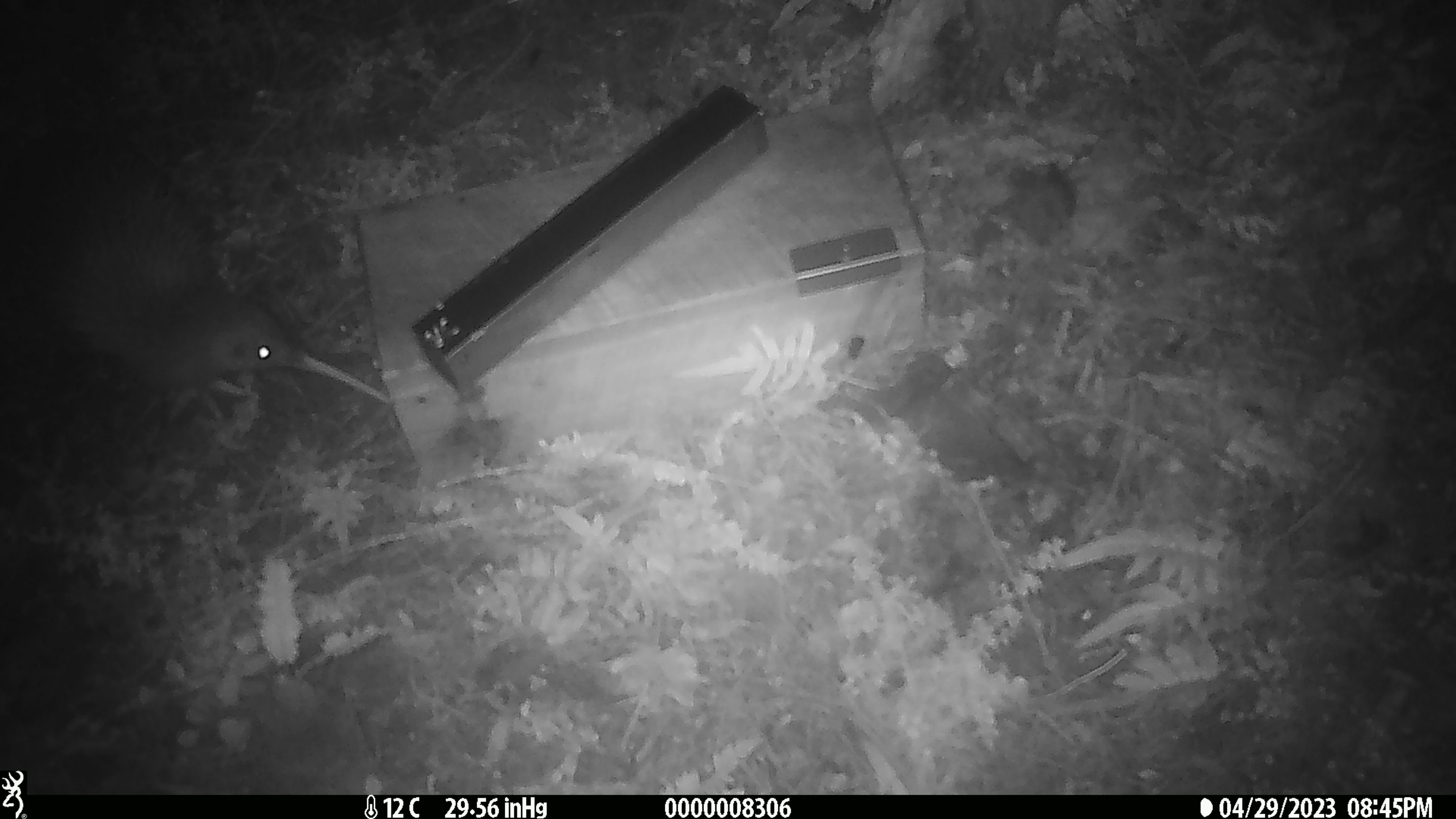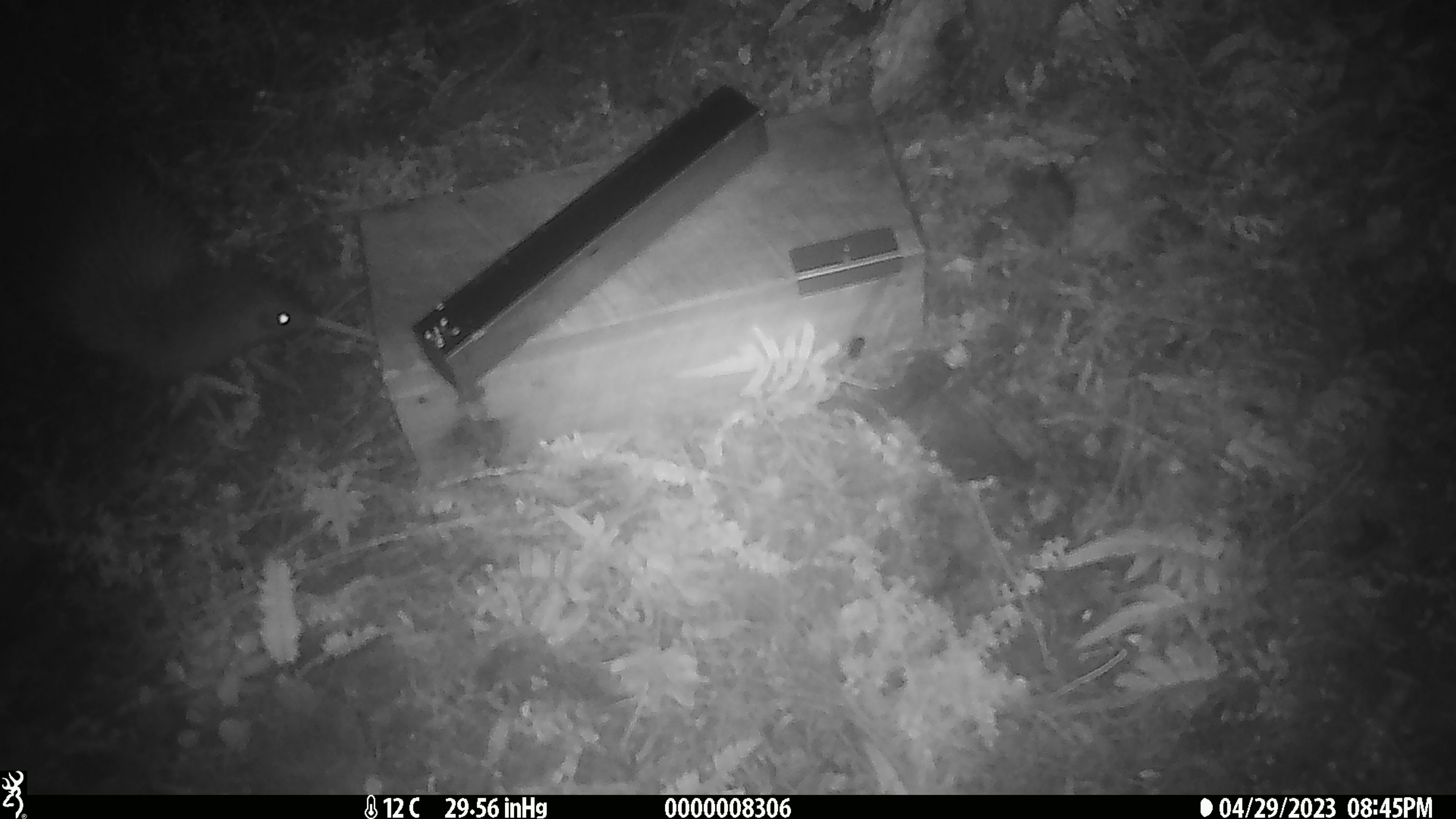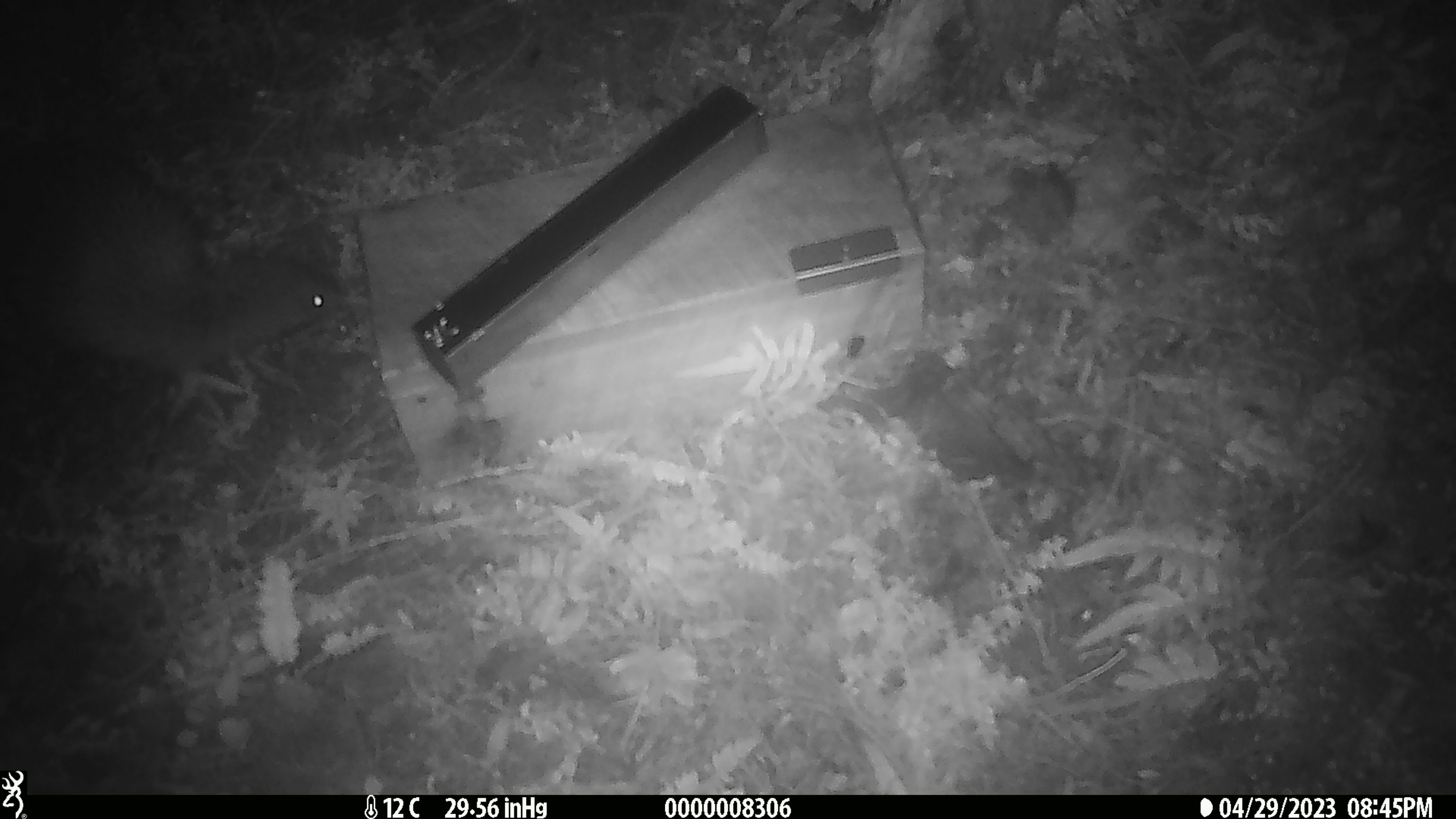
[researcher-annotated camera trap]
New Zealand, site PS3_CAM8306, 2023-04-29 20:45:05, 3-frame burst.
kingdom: Animalia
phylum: Chordata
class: Aves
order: Apterygiformes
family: Apterygidae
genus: Apteryx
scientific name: Apteryx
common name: kiwi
Kiwi (Apteryx).